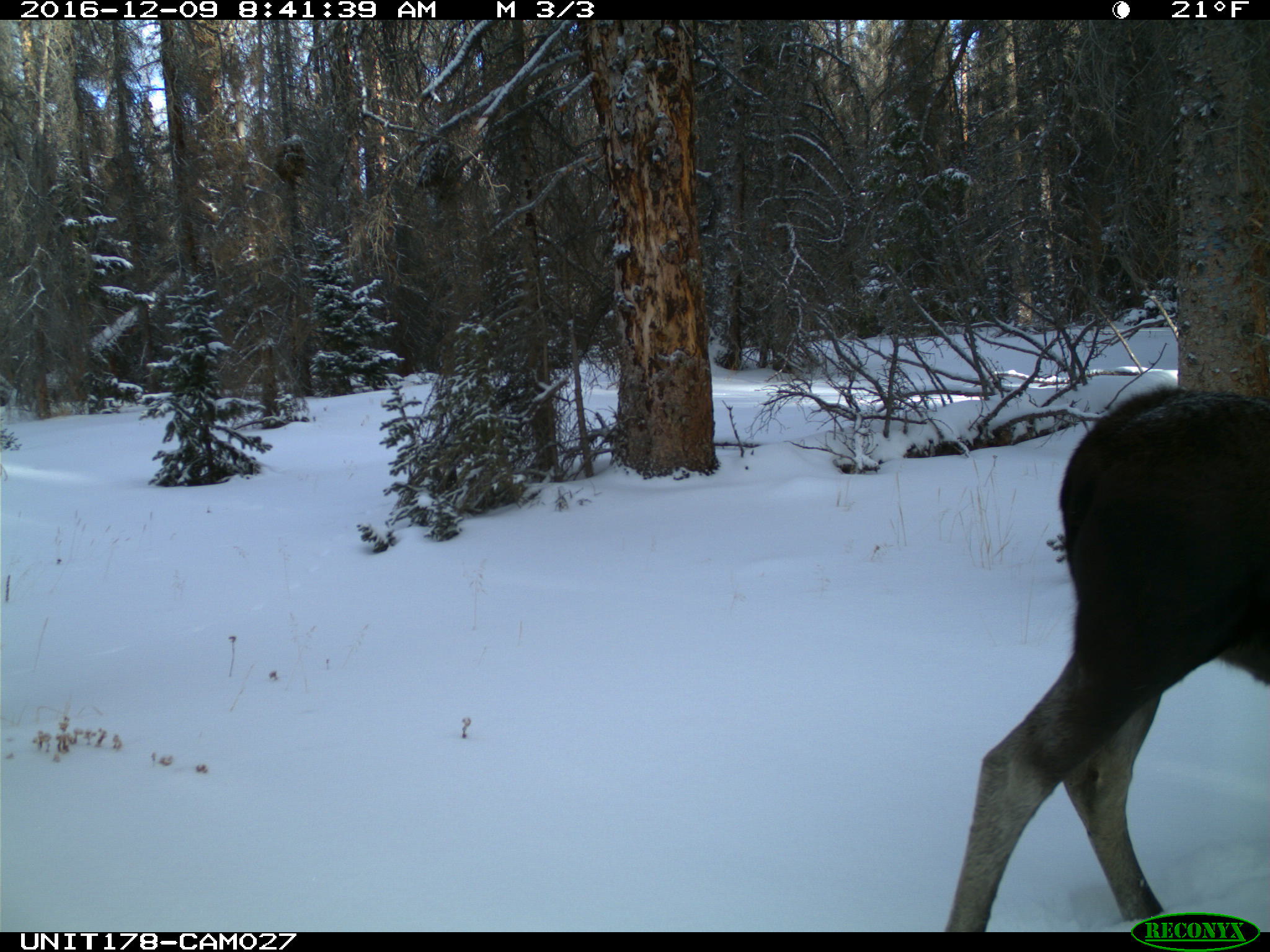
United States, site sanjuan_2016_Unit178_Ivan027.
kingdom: Animalia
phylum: Chordata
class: Mammalia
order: Artiodactyla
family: Cervidae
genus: Alces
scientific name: Alces alces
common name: moose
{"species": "Alces alces (moose)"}